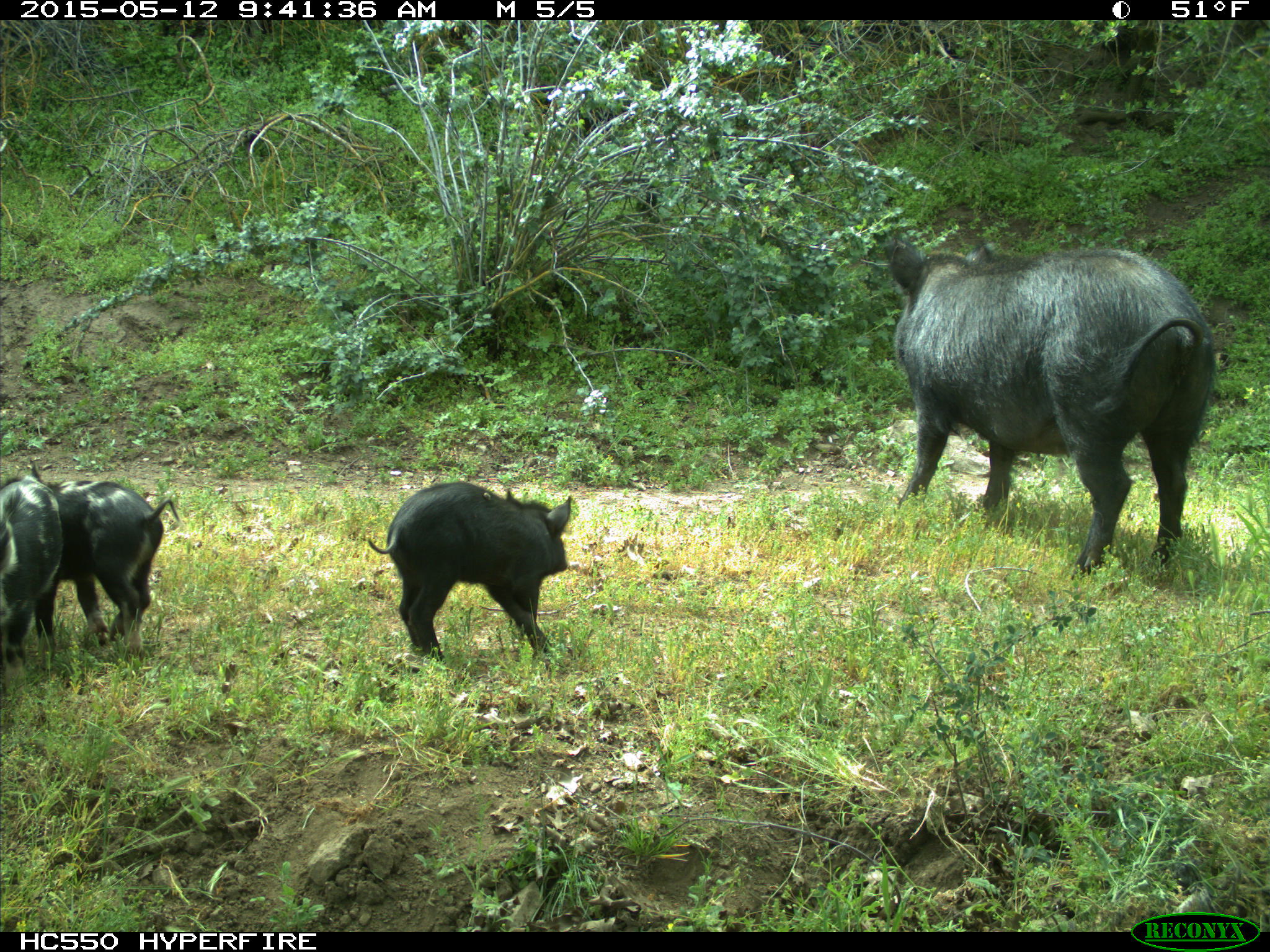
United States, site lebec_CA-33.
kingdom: Animalia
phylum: Chordata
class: Mammalia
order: Artiodactyla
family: Suidae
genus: Sus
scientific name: Sus scrofa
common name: wild boar